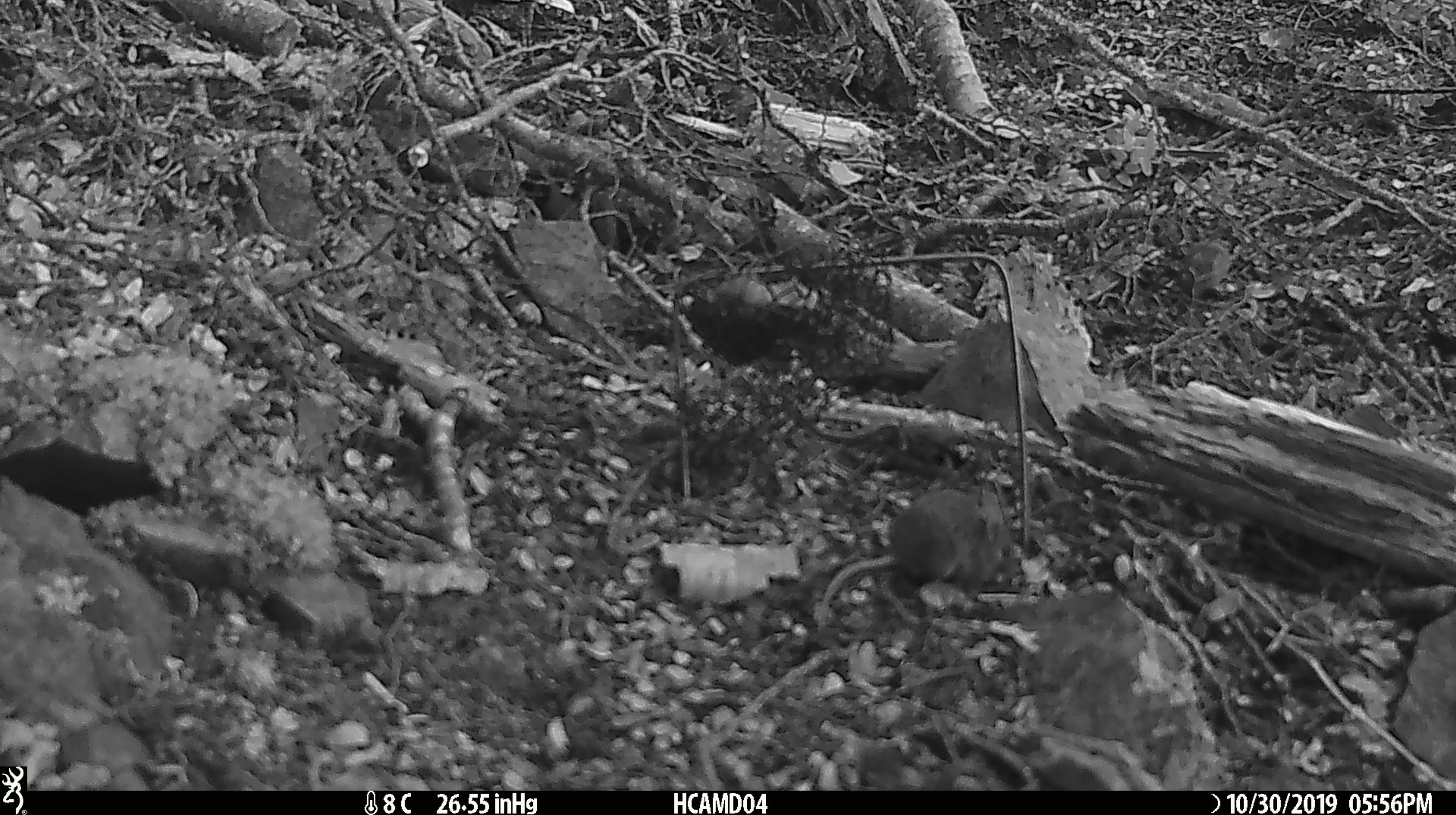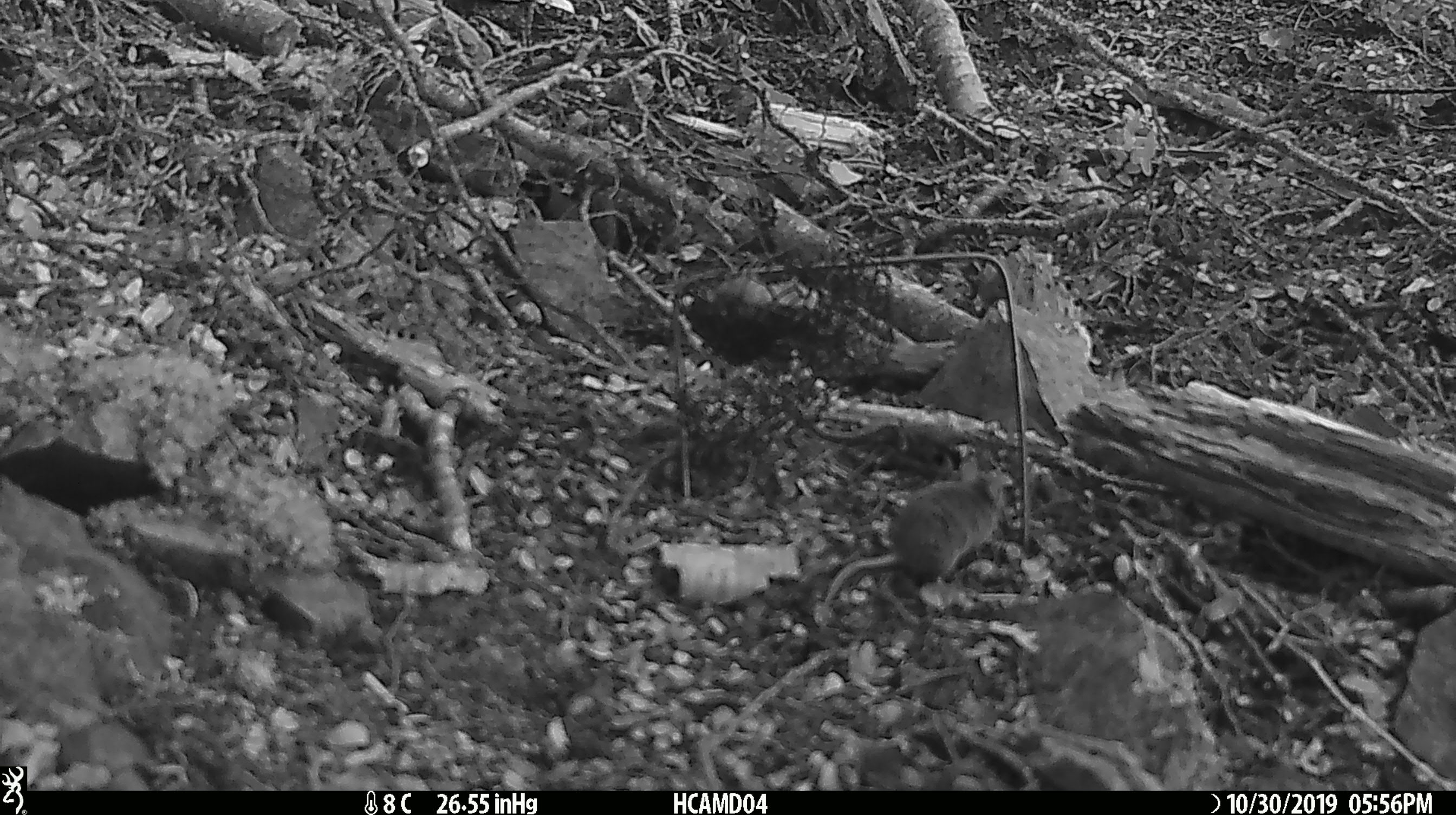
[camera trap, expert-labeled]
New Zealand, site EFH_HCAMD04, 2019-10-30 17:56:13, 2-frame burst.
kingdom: Animalia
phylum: Chordata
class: Mammalia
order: Rodentia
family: Muridae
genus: Mus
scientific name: Mus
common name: mouse